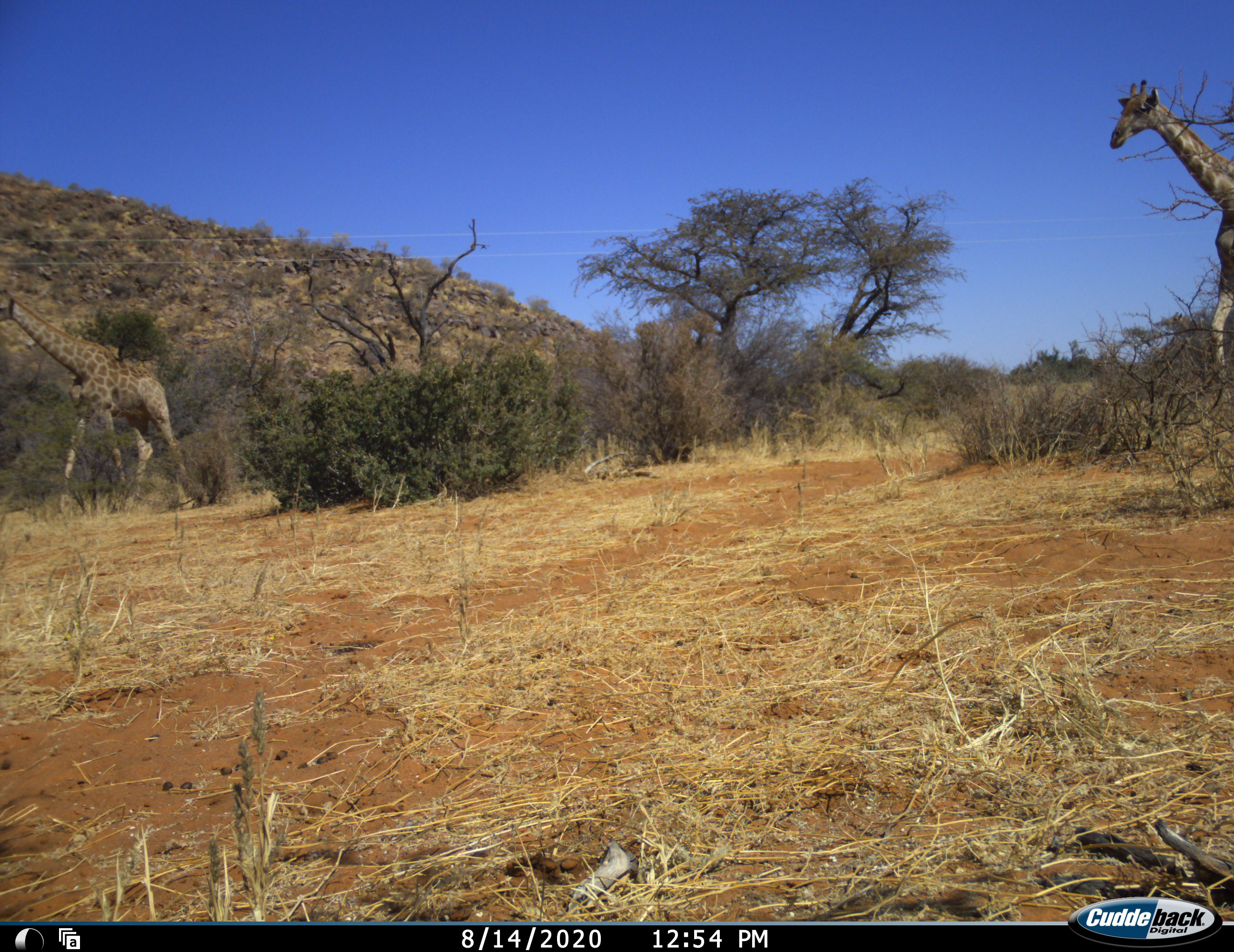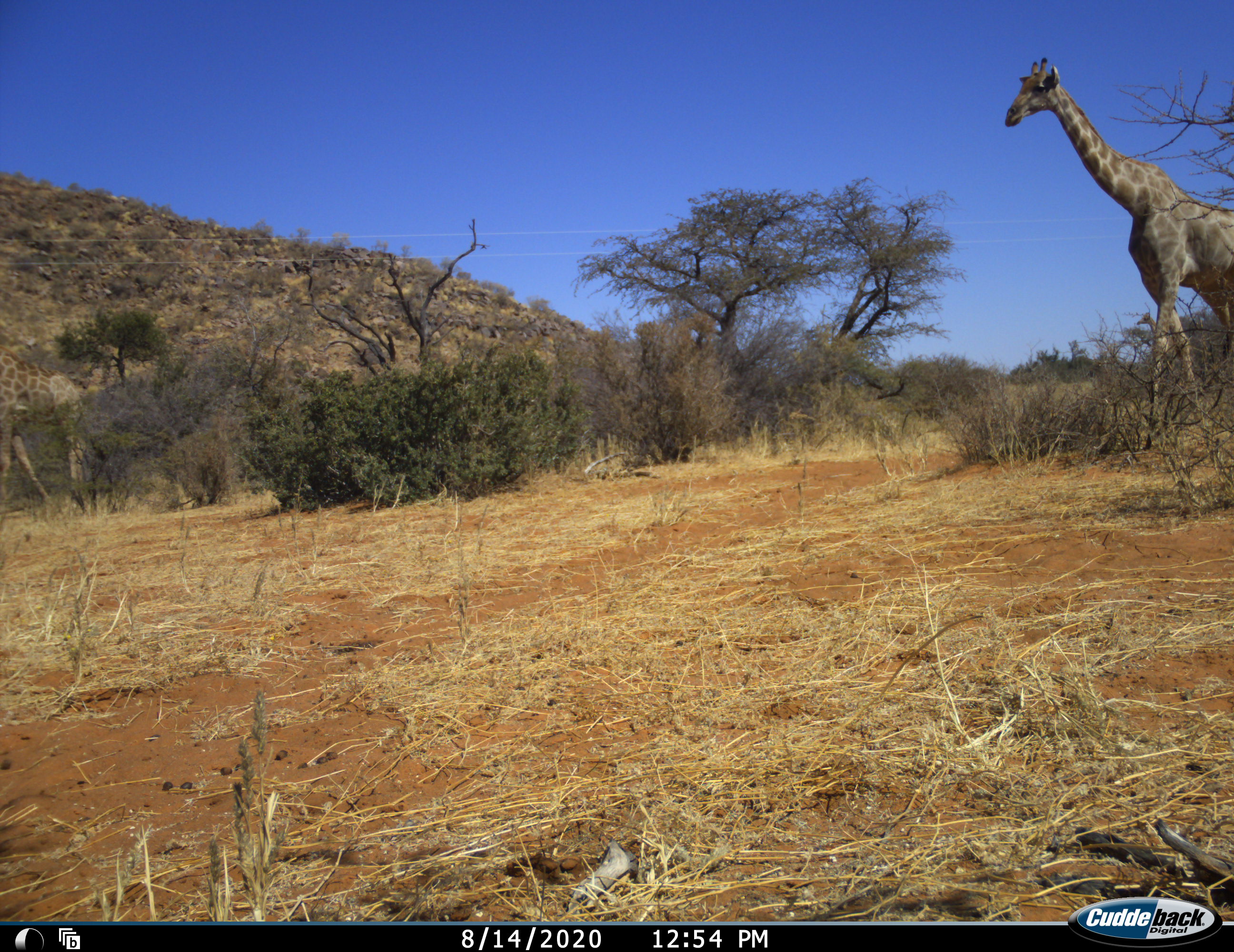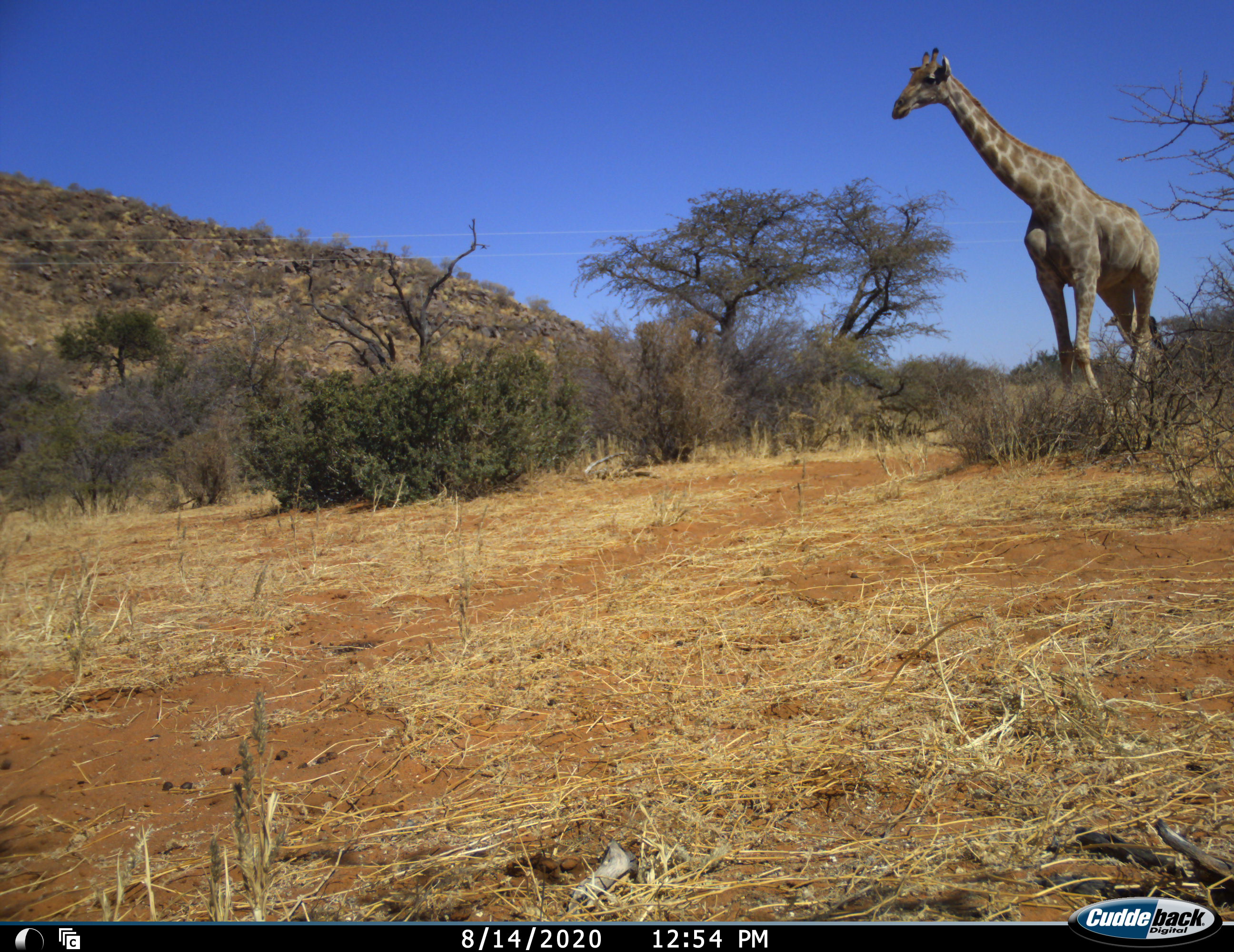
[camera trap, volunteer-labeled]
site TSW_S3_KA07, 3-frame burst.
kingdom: Animalia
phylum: Chordata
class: Mammalia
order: Artiodactyla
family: Giraffidae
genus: Giraffa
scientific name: Giraffa camelopardalis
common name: giraffe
Giraffe (Giraffa camelopardalis), count 2. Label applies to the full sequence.